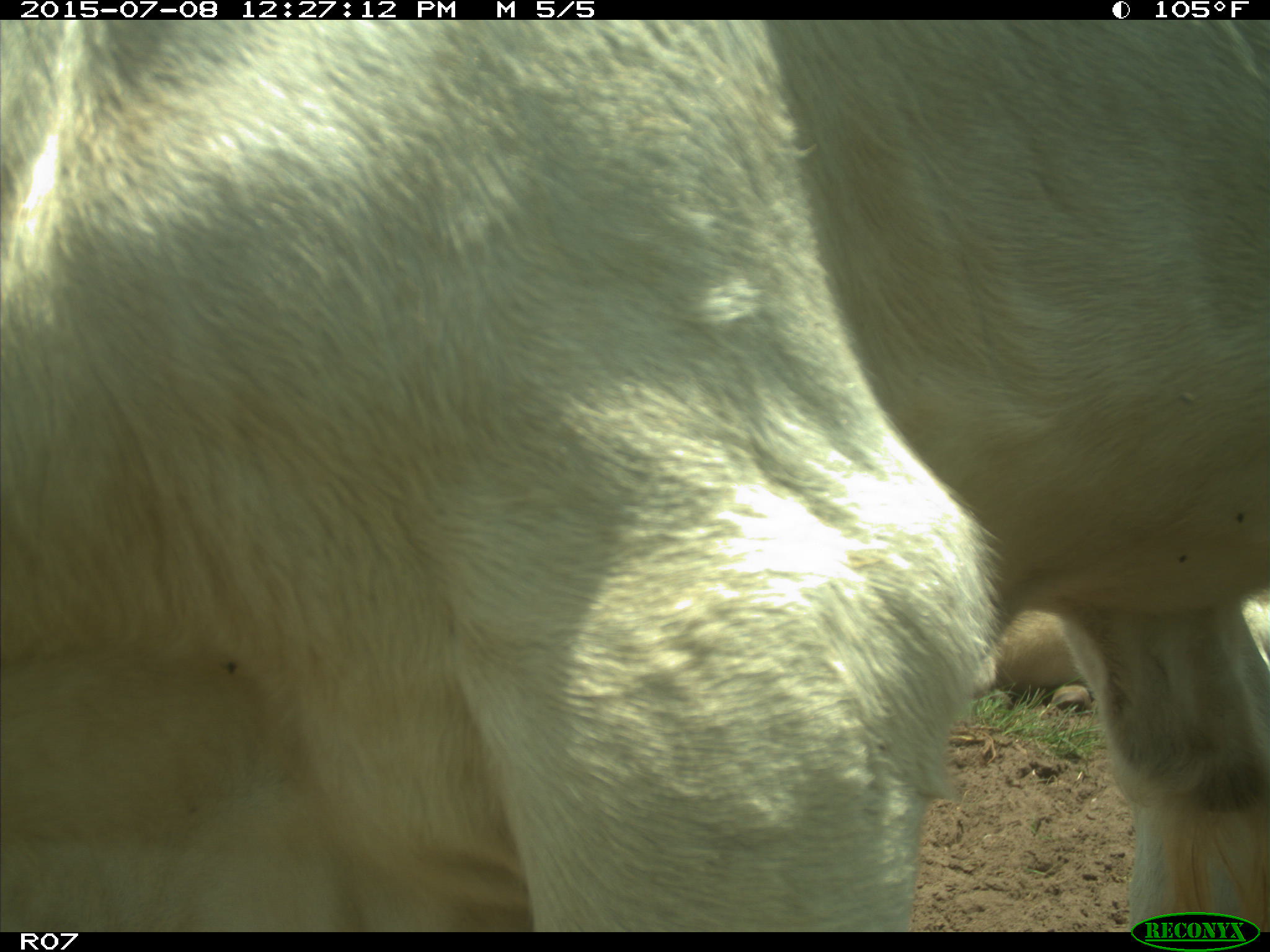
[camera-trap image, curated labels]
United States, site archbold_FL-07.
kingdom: Animalia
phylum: Chordata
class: Mammalia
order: Artiodactyla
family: Bovidae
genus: Bos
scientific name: Bos taurus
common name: domestic cow